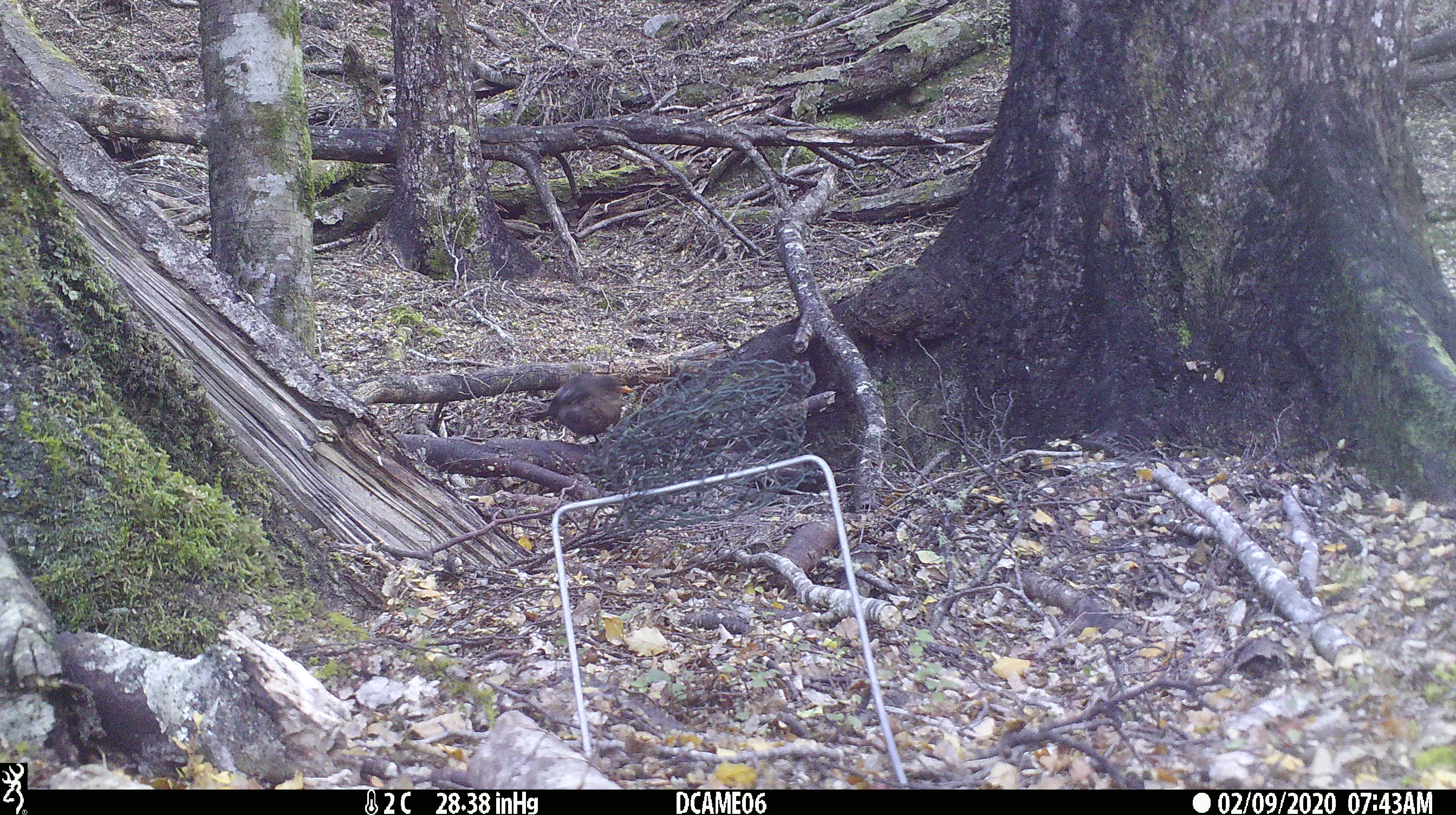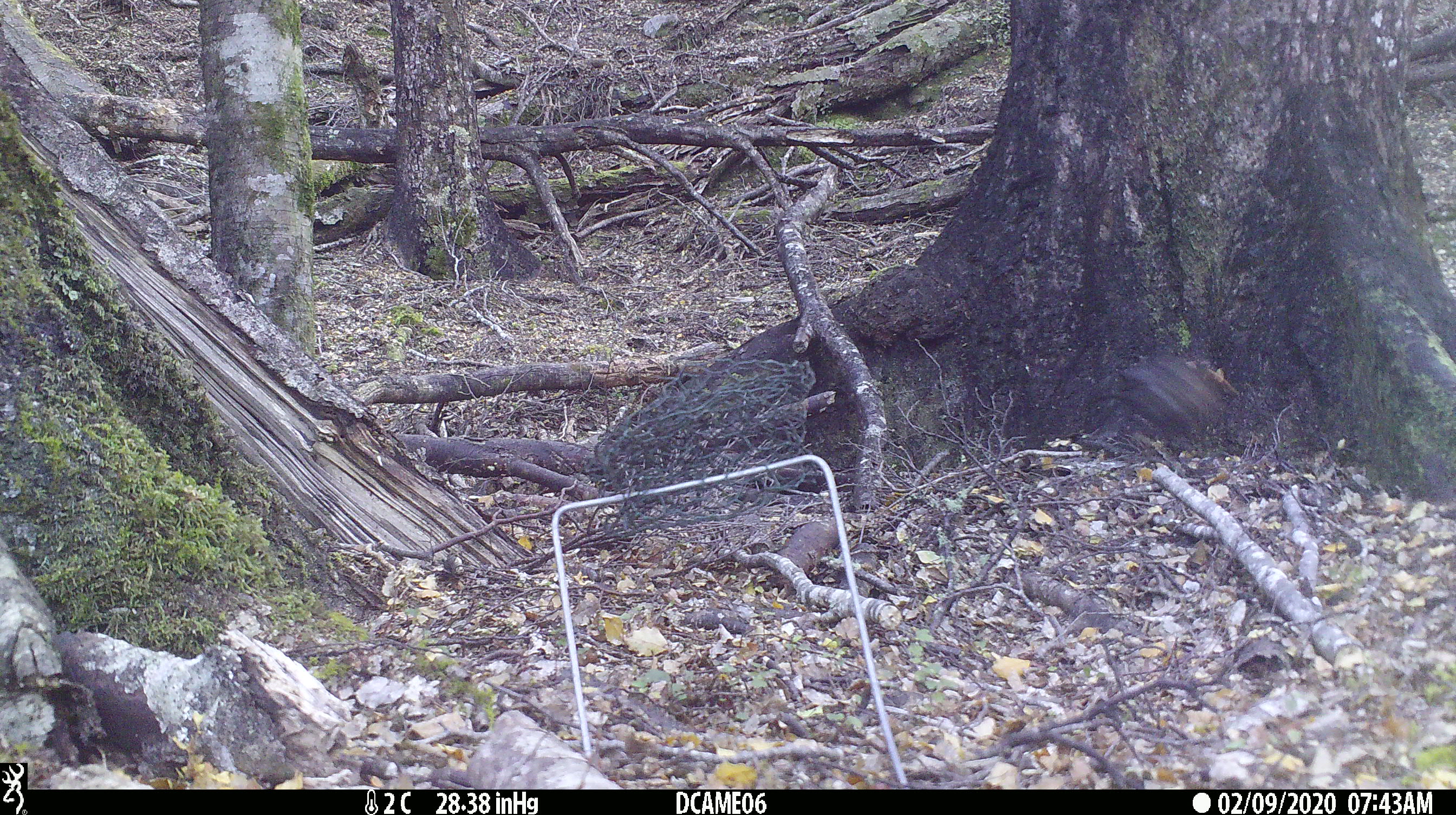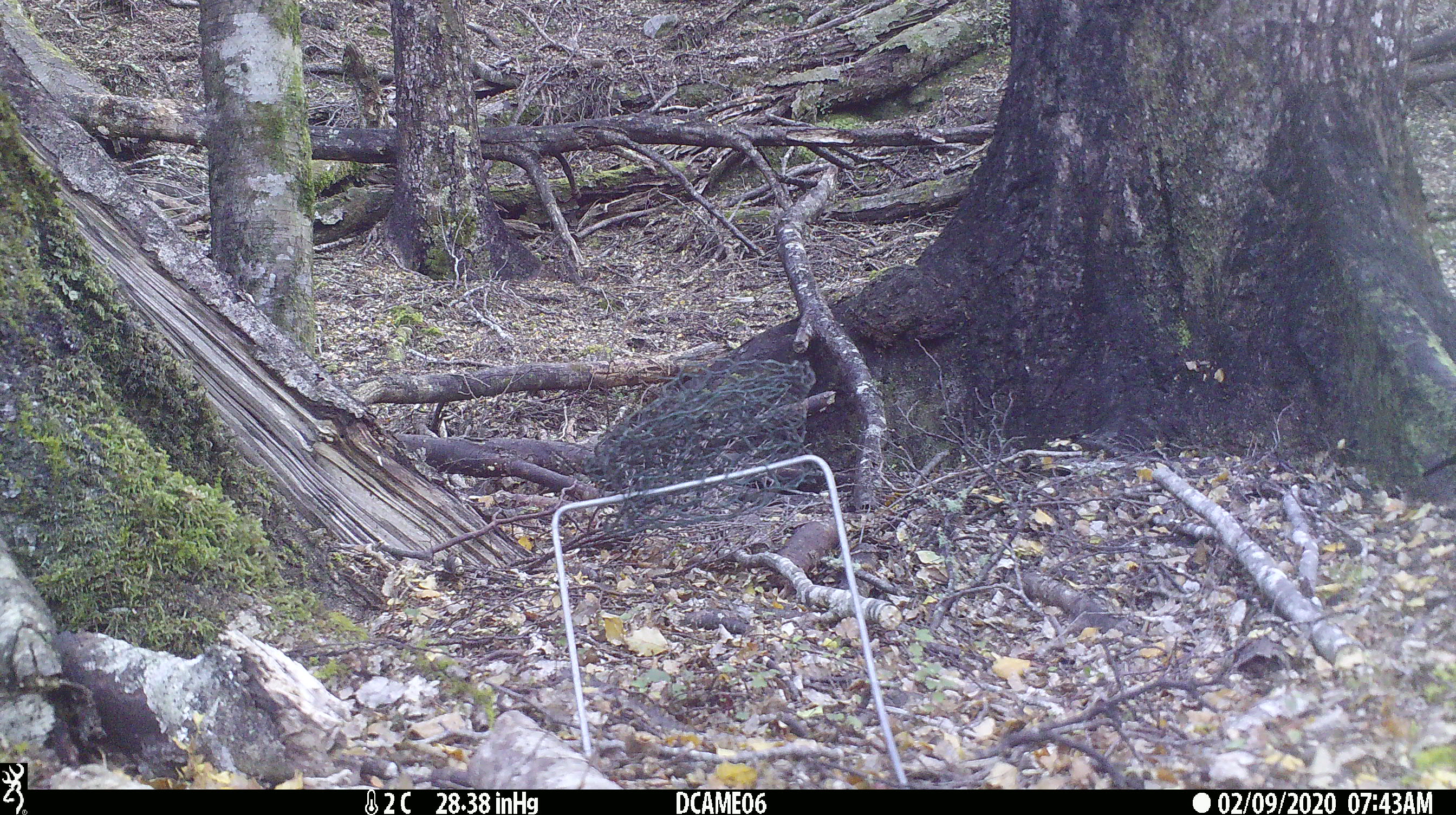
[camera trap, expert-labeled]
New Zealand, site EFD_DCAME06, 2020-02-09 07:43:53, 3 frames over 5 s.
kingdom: Animalia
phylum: Chordata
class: Aves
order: Passeriformes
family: Turdidae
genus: Turdus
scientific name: Turdus merula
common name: eurasian blackbird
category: blackbird